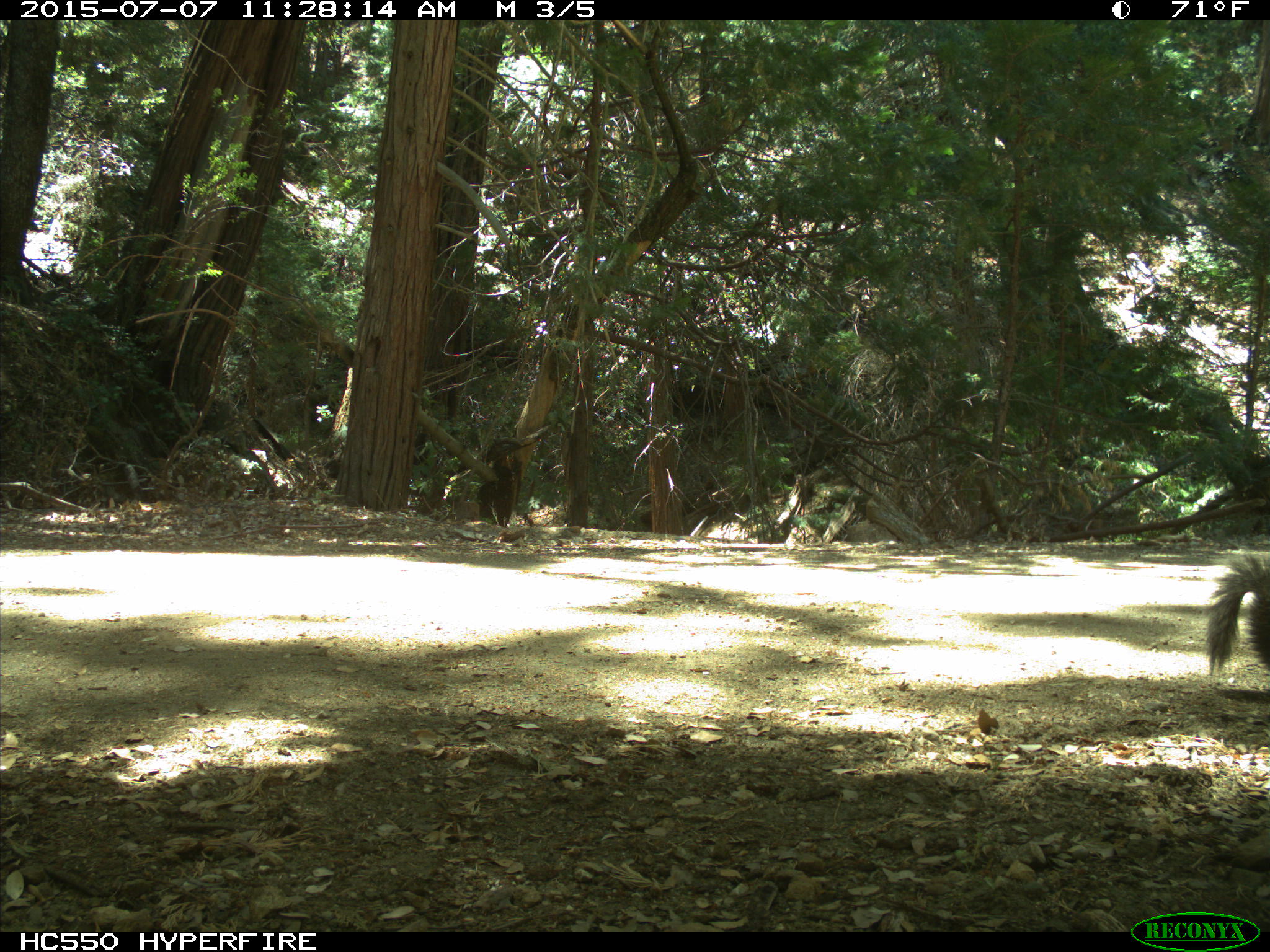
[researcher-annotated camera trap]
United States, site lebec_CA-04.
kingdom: Animalia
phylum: Chordata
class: Mammalia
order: Rodentia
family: Sciuridae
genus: Sciurus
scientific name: Sciurus carolinensis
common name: eastern gray squirrel